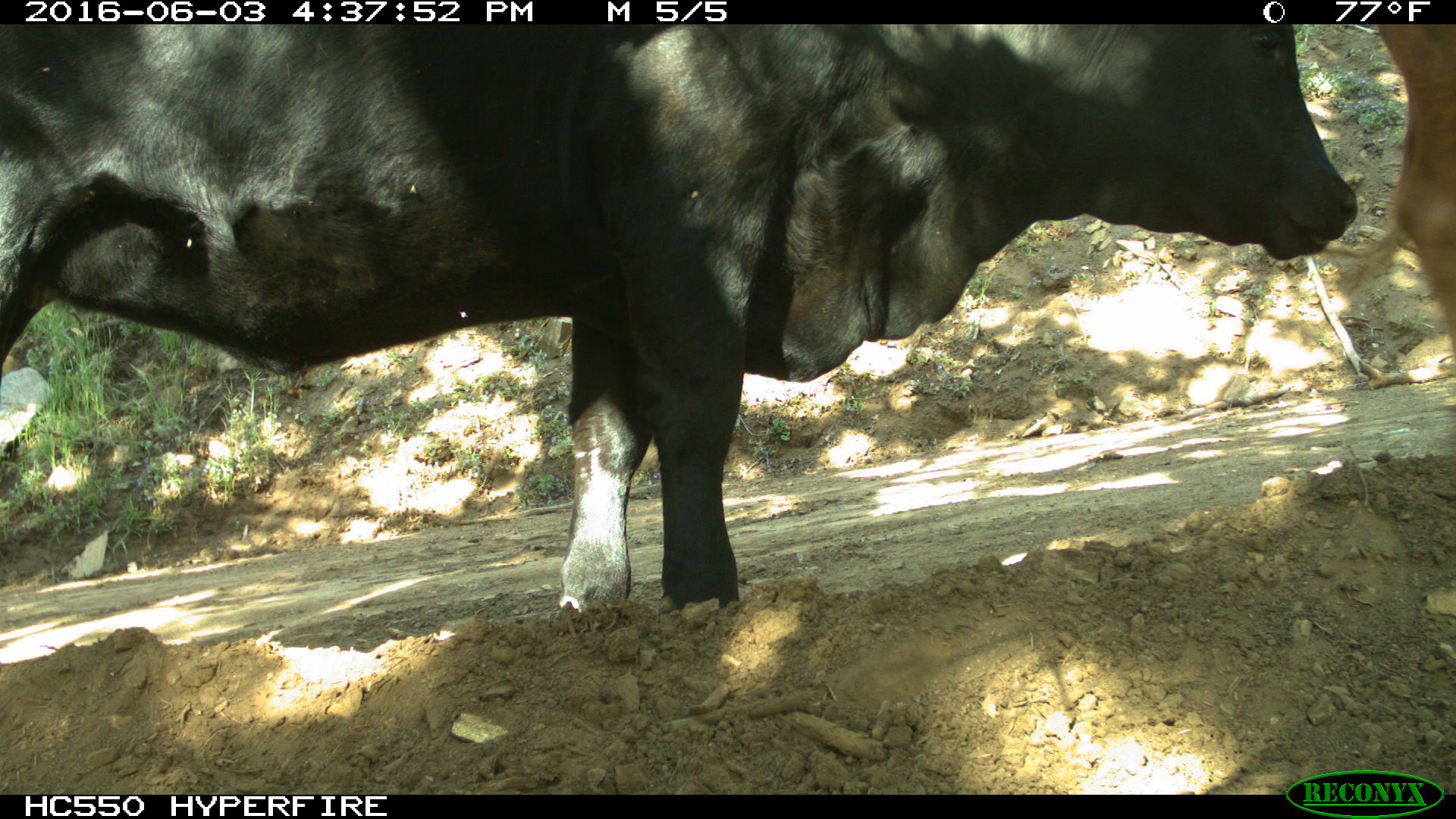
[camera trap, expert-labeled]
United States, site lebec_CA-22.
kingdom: Animalia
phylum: Chordata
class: Mammalia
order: Artiodactyla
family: Bovidae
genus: Bos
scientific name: Bos taurus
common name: domestic cow